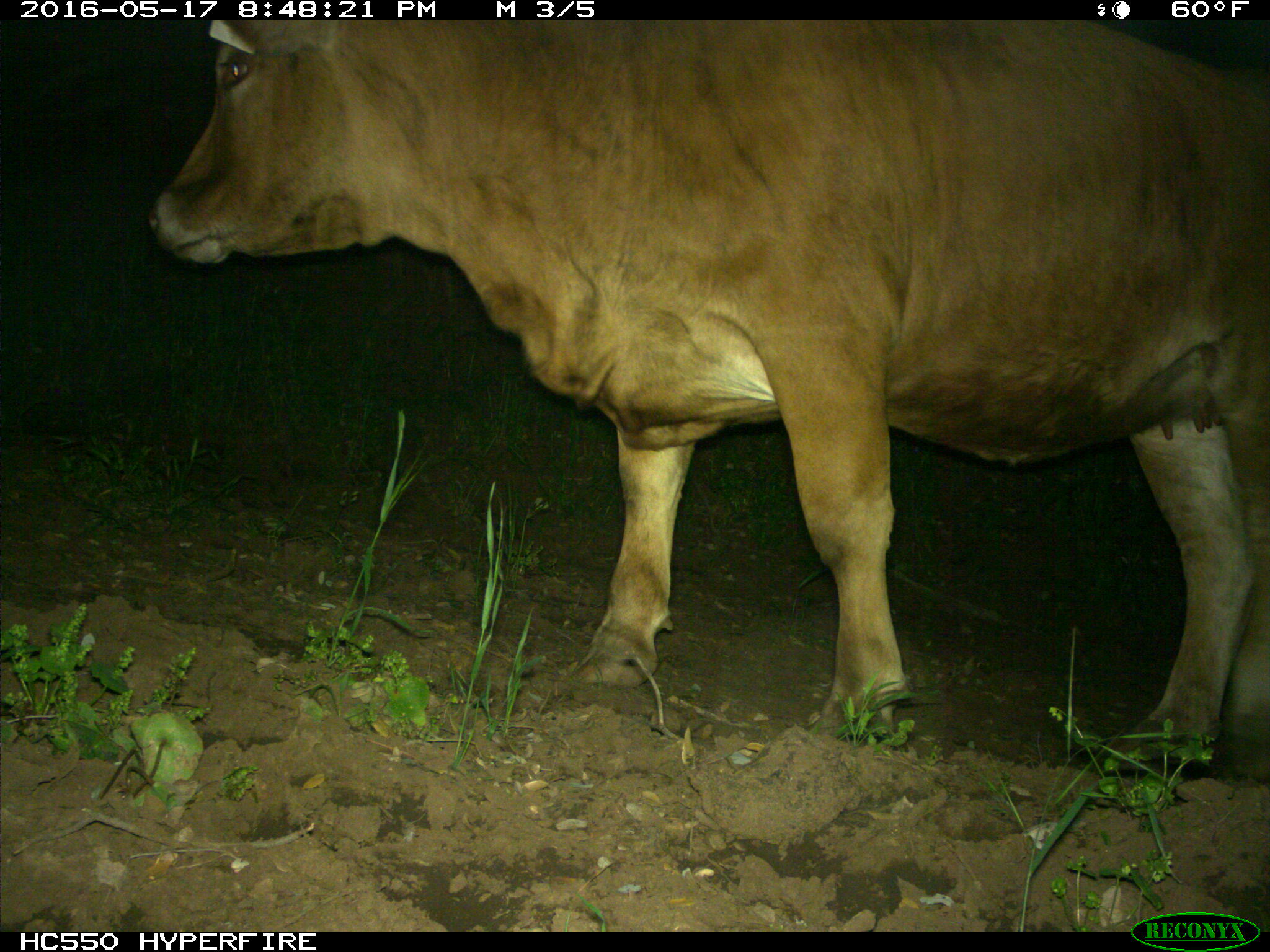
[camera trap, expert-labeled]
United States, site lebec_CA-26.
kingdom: Animalia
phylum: Chordata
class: Mammalia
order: Artiodactyla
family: Bovidae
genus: Bos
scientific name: Bos taurus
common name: domestic cow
Bos taurus (domestic cow).